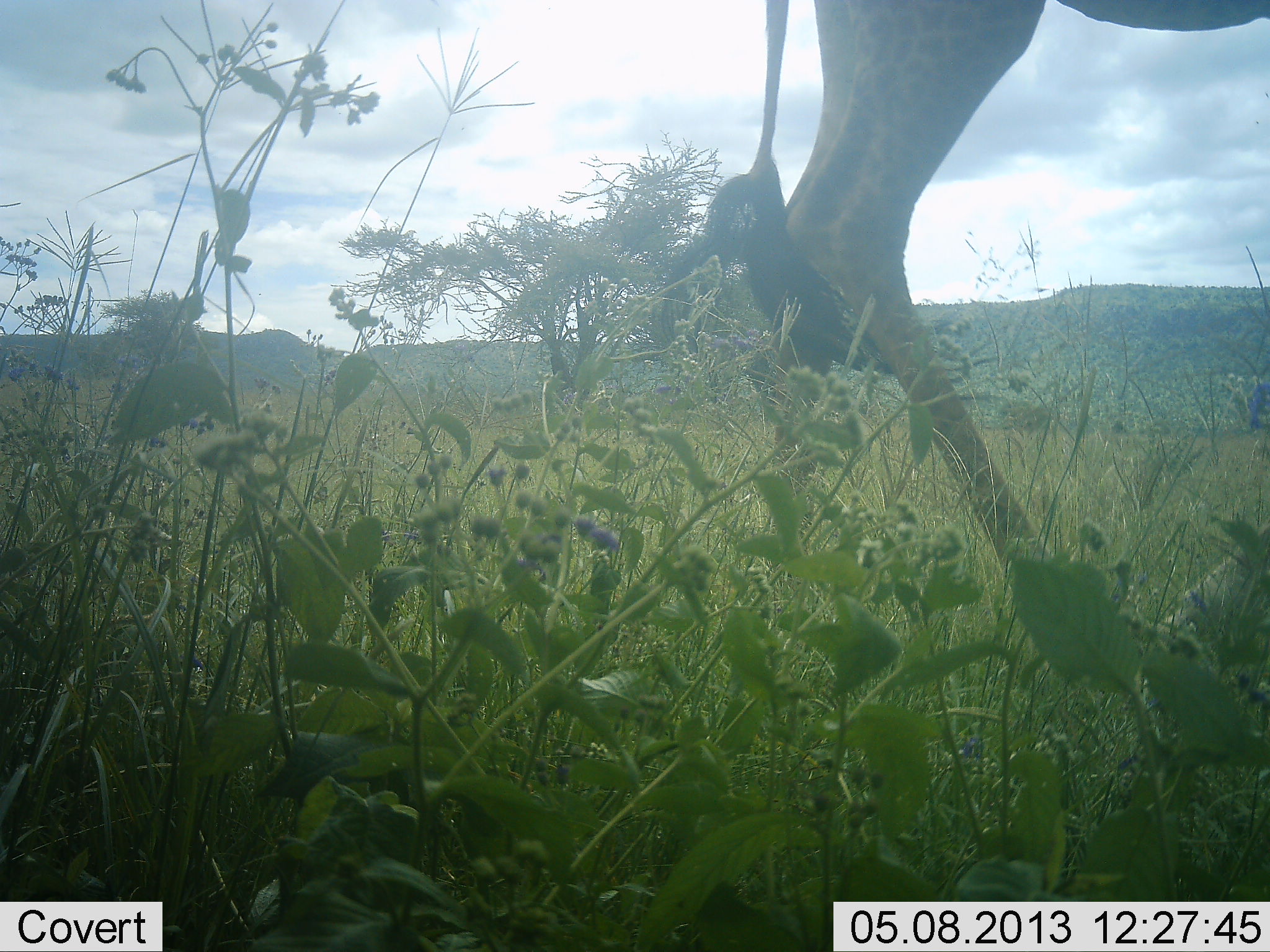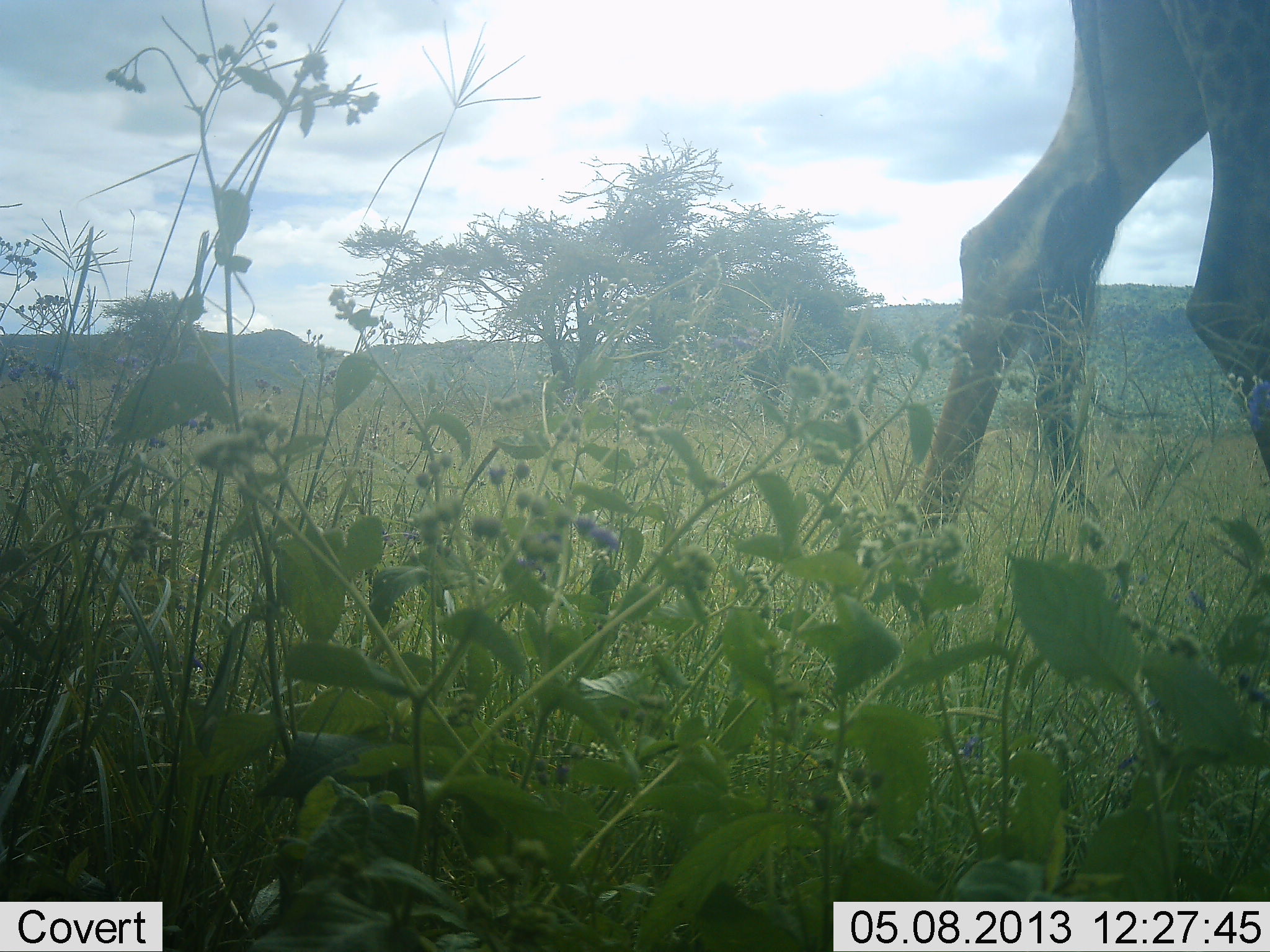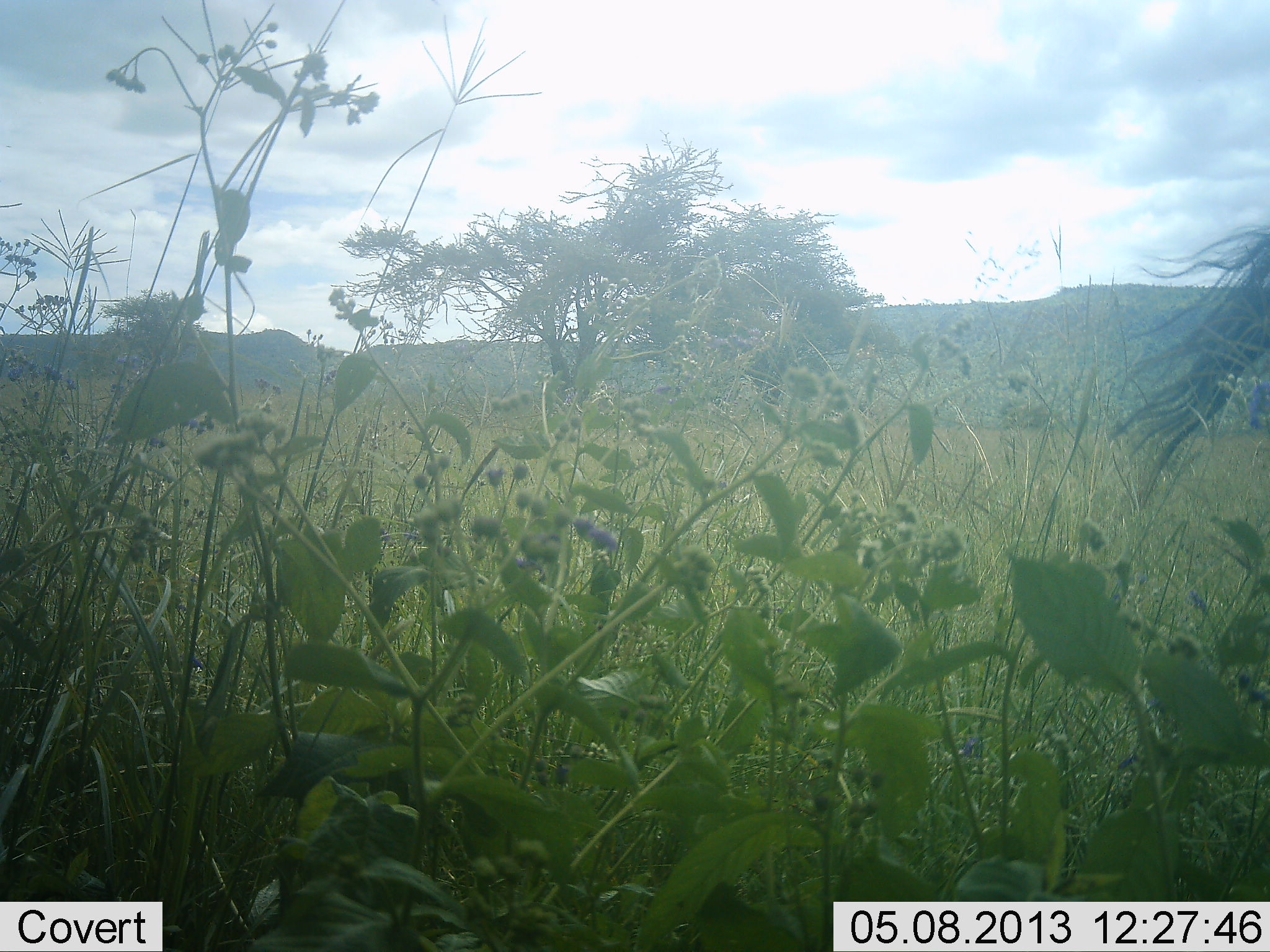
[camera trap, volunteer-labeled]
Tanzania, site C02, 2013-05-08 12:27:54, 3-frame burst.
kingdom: Animalia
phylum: Chordata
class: Mammalia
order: Artiodactyla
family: Giraffidae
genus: Giraffa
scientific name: Giraffa camelopardalis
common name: giraffe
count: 1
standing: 4%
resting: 0%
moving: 100%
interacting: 0%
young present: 0%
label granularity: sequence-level